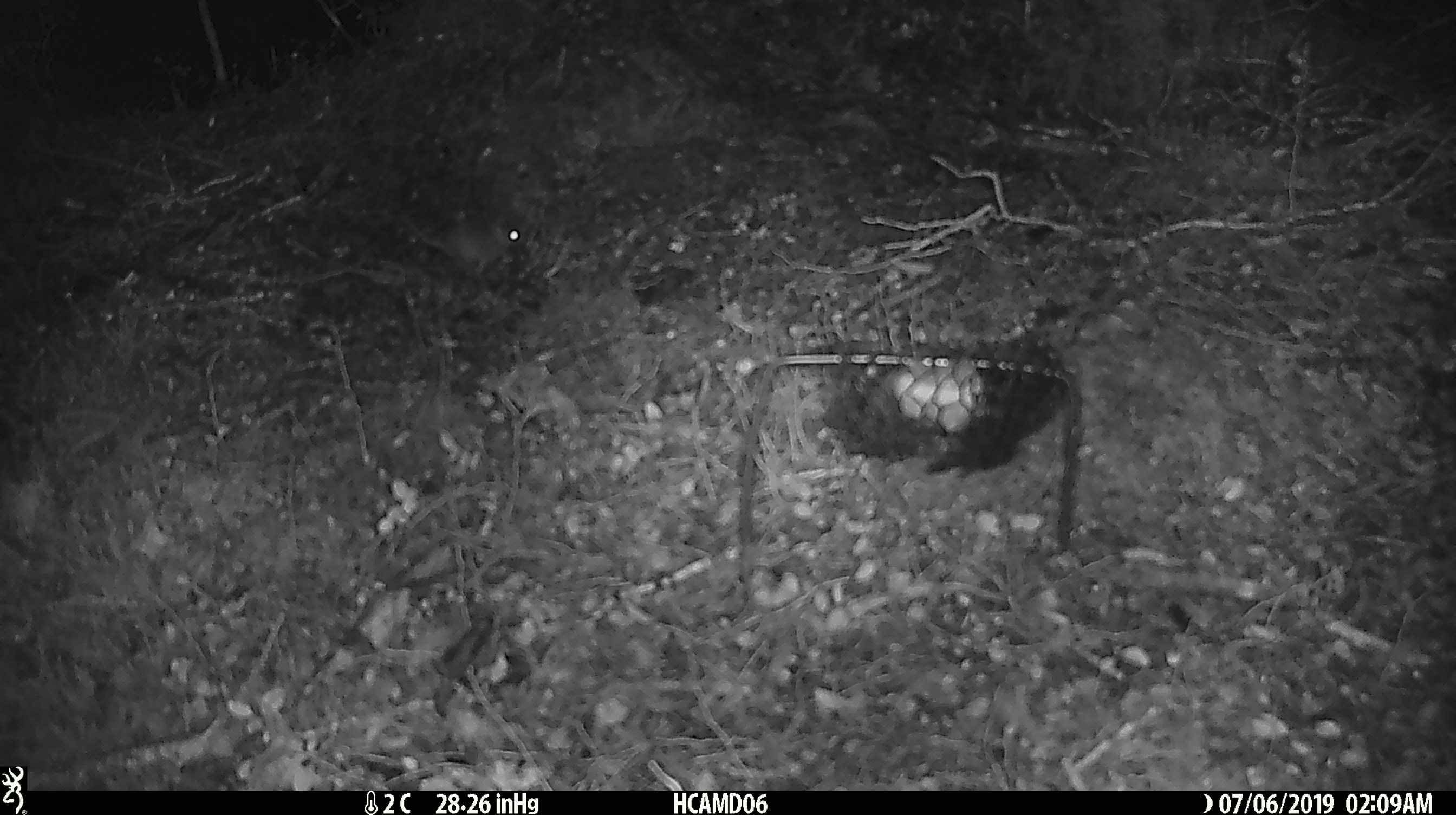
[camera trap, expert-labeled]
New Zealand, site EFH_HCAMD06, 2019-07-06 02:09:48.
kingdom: Animalia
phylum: Chordata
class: Mammalia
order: Rodentia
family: Muridae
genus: Mus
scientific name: Mus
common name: mouse